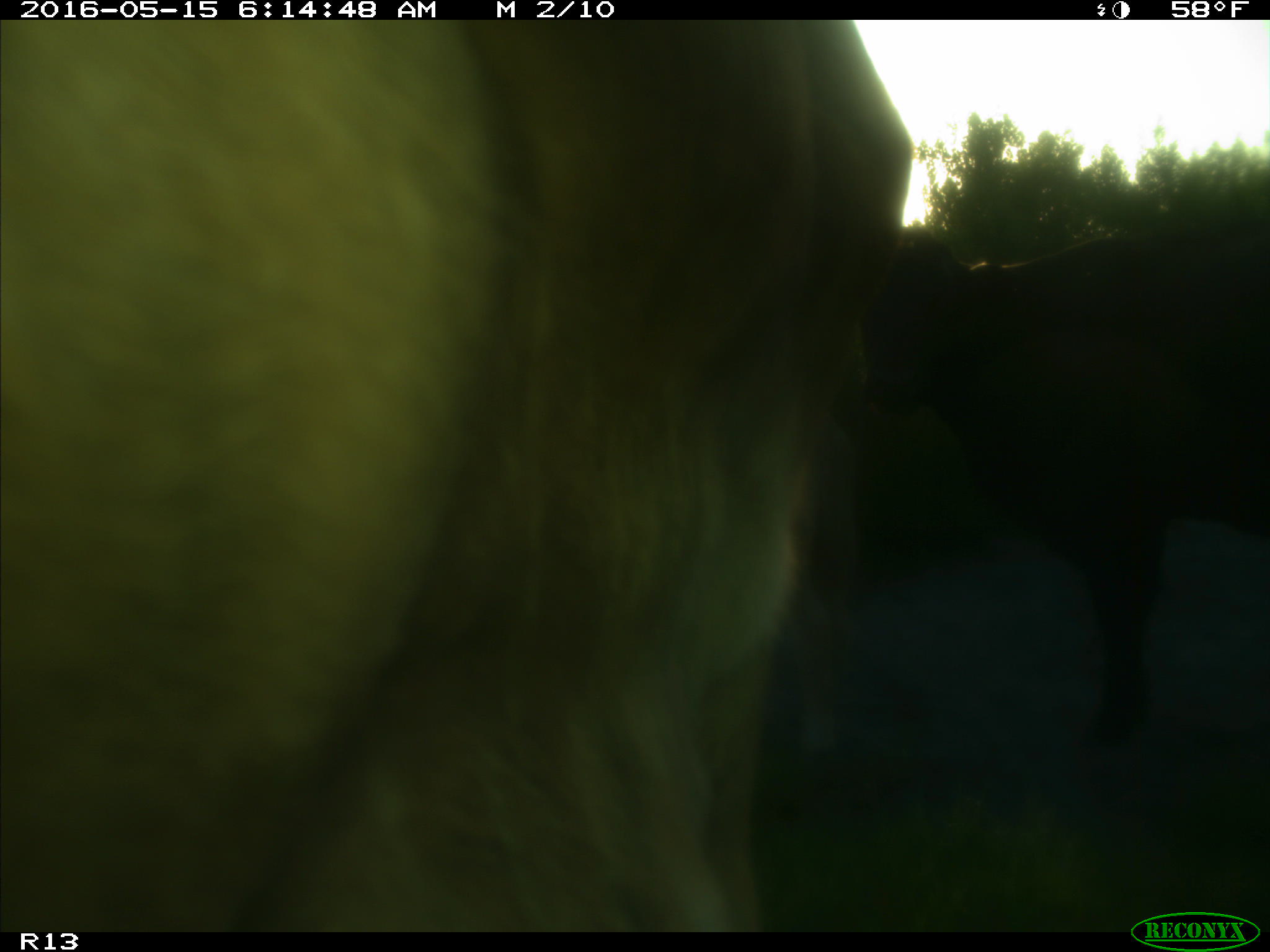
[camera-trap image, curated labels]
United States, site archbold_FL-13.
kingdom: Animalia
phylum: Chordata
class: Mammalia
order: Artiodactyla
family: Bovidae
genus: Bos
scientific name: Bos taurus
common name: domestic cow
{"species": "Bos taurus (domestic cow)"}